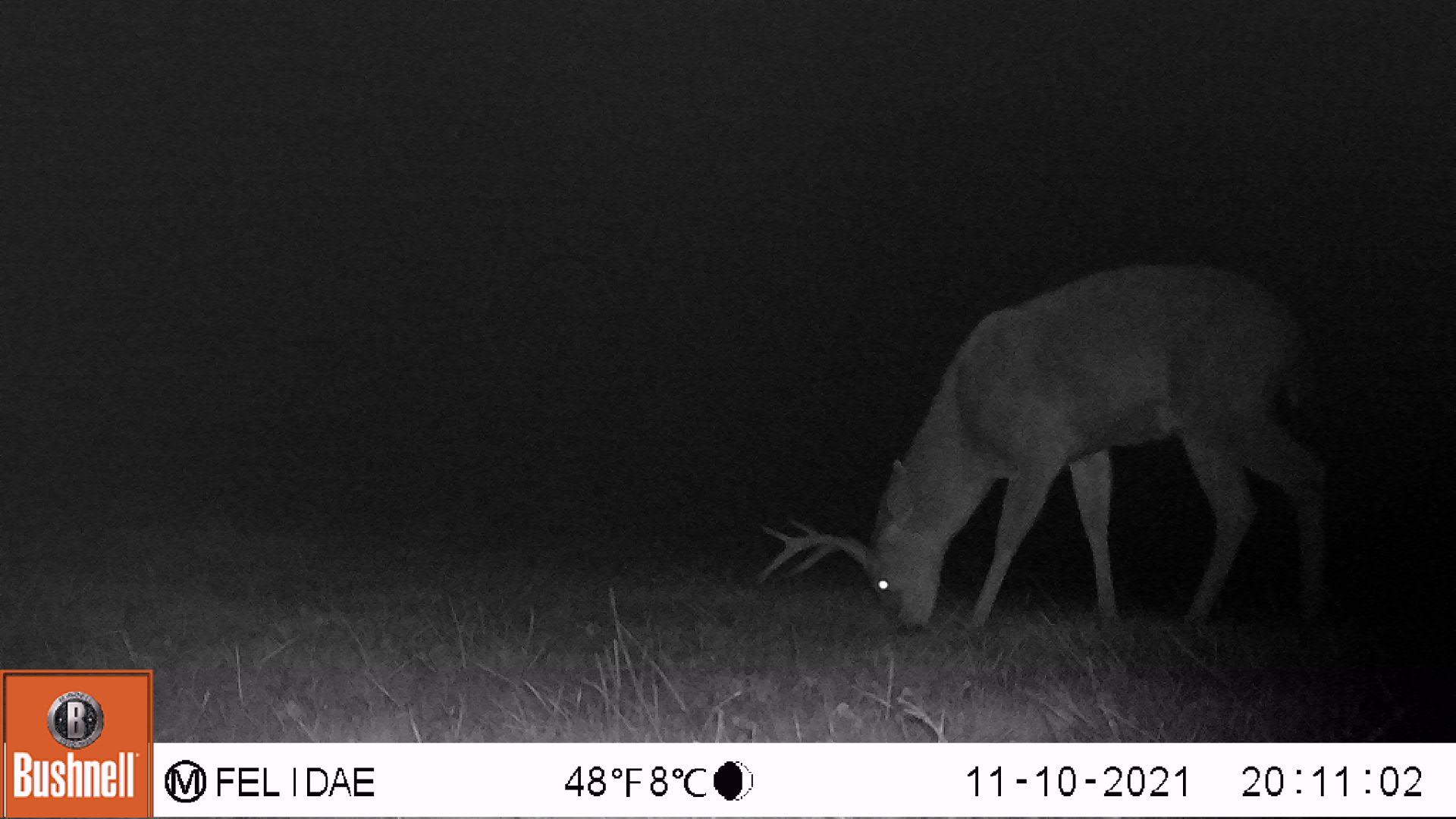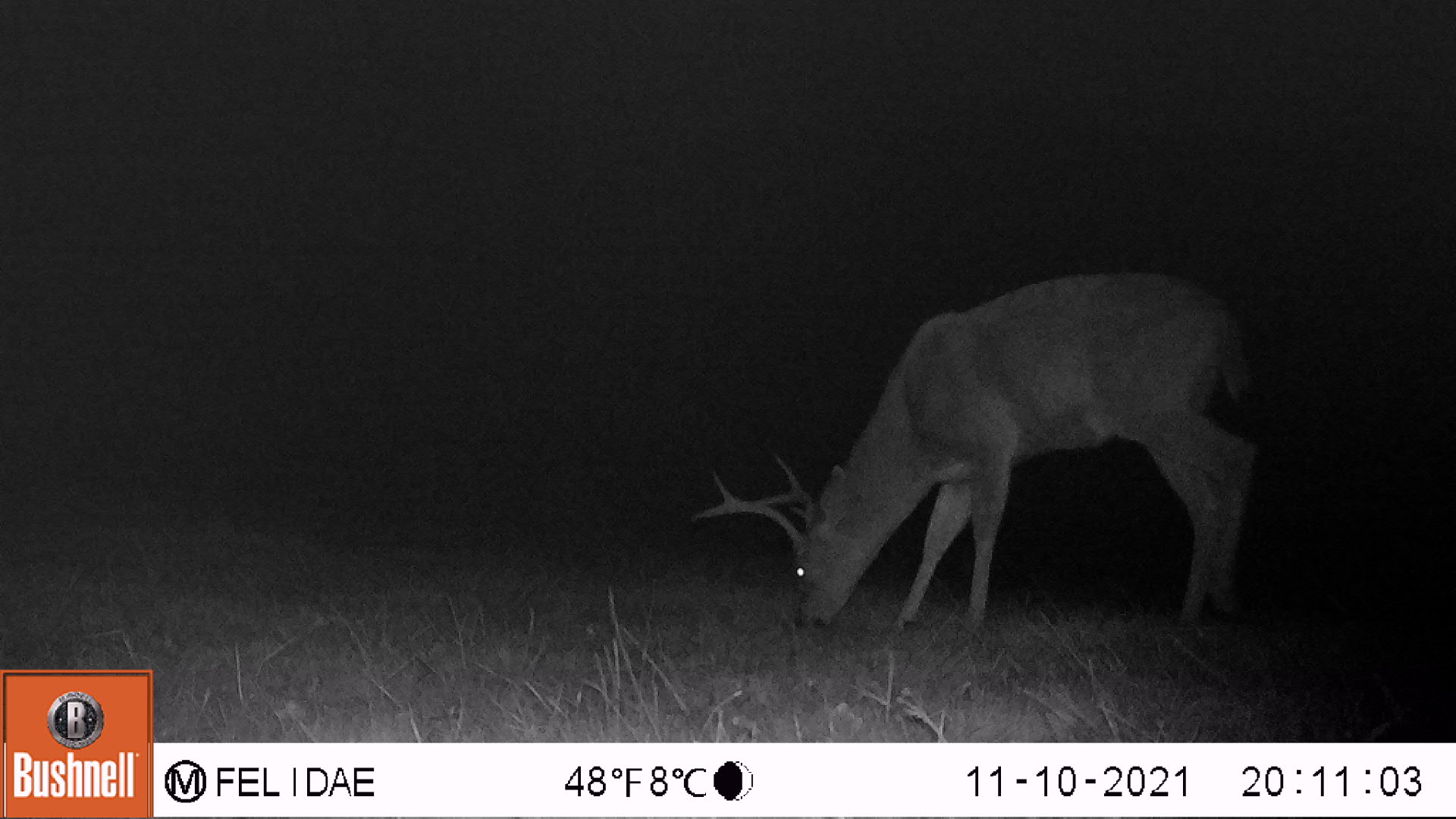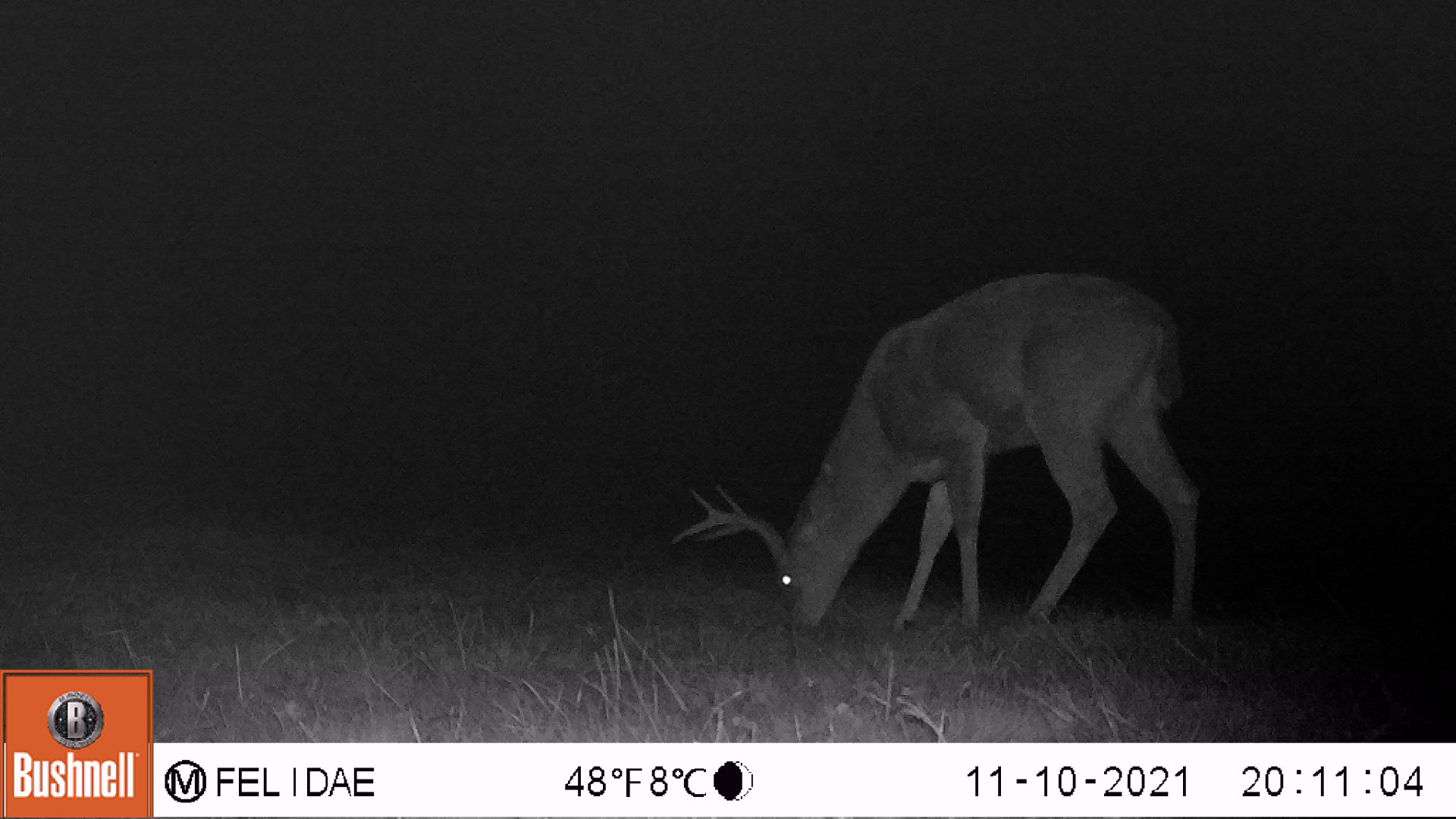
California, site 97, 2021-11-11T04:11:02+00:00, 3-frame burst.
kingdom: Animalia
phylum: Chordata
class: Mammalia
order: Artiodactyla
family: Cervidae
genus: Odocoileus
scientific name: Odocoileus hemionus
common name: mule deer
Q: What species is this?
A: Mule deer (Odocoileus hemionus).